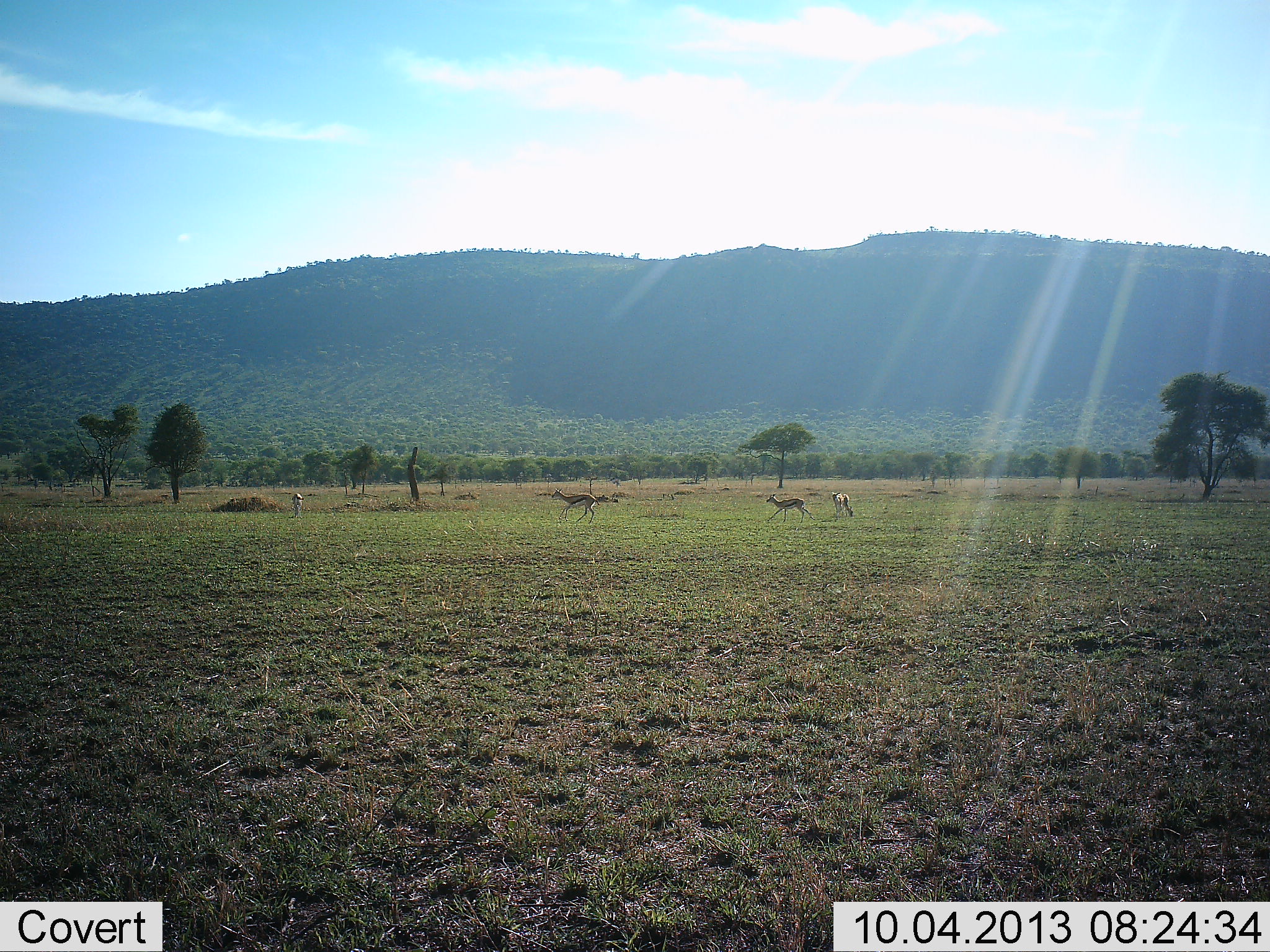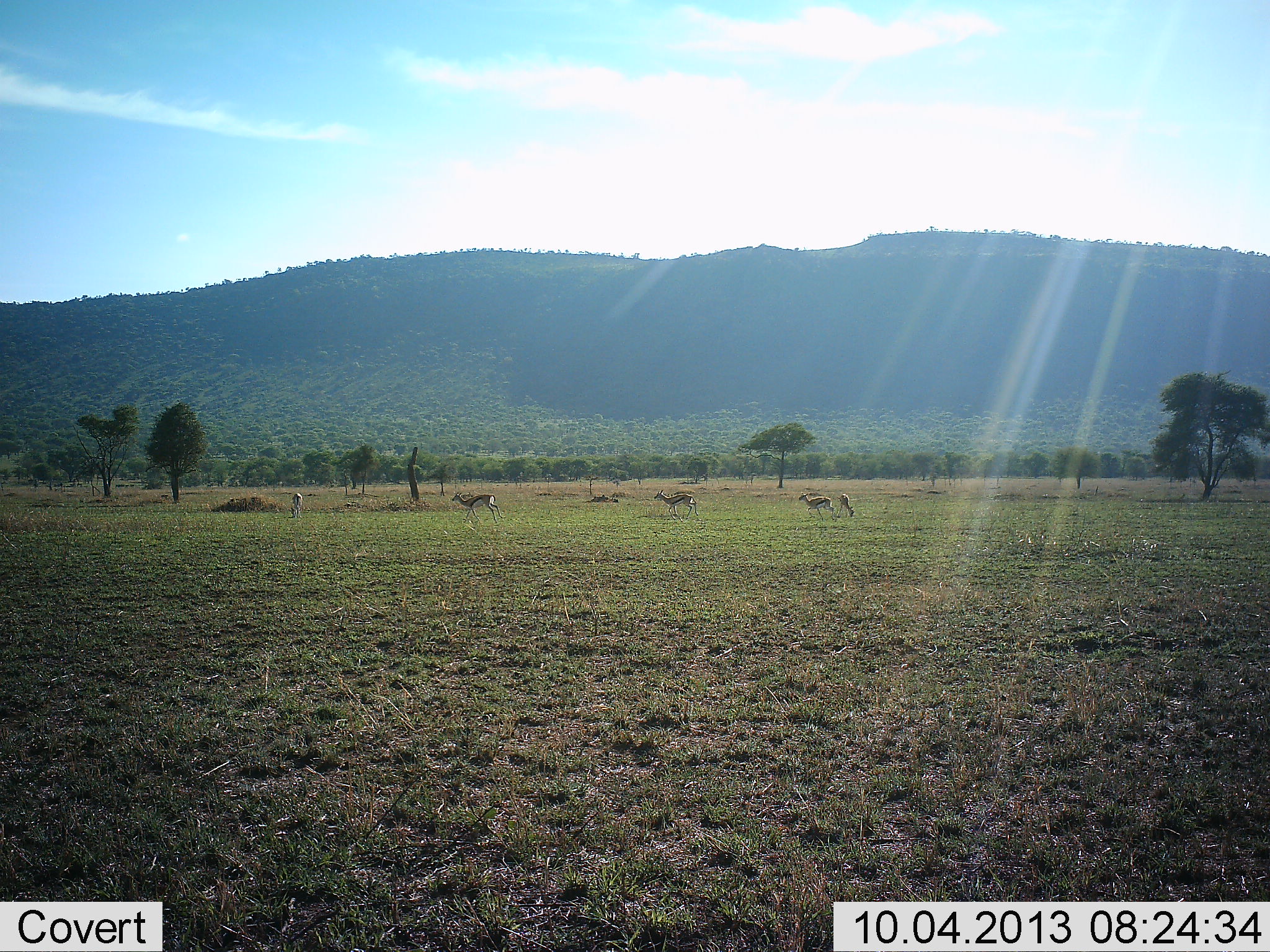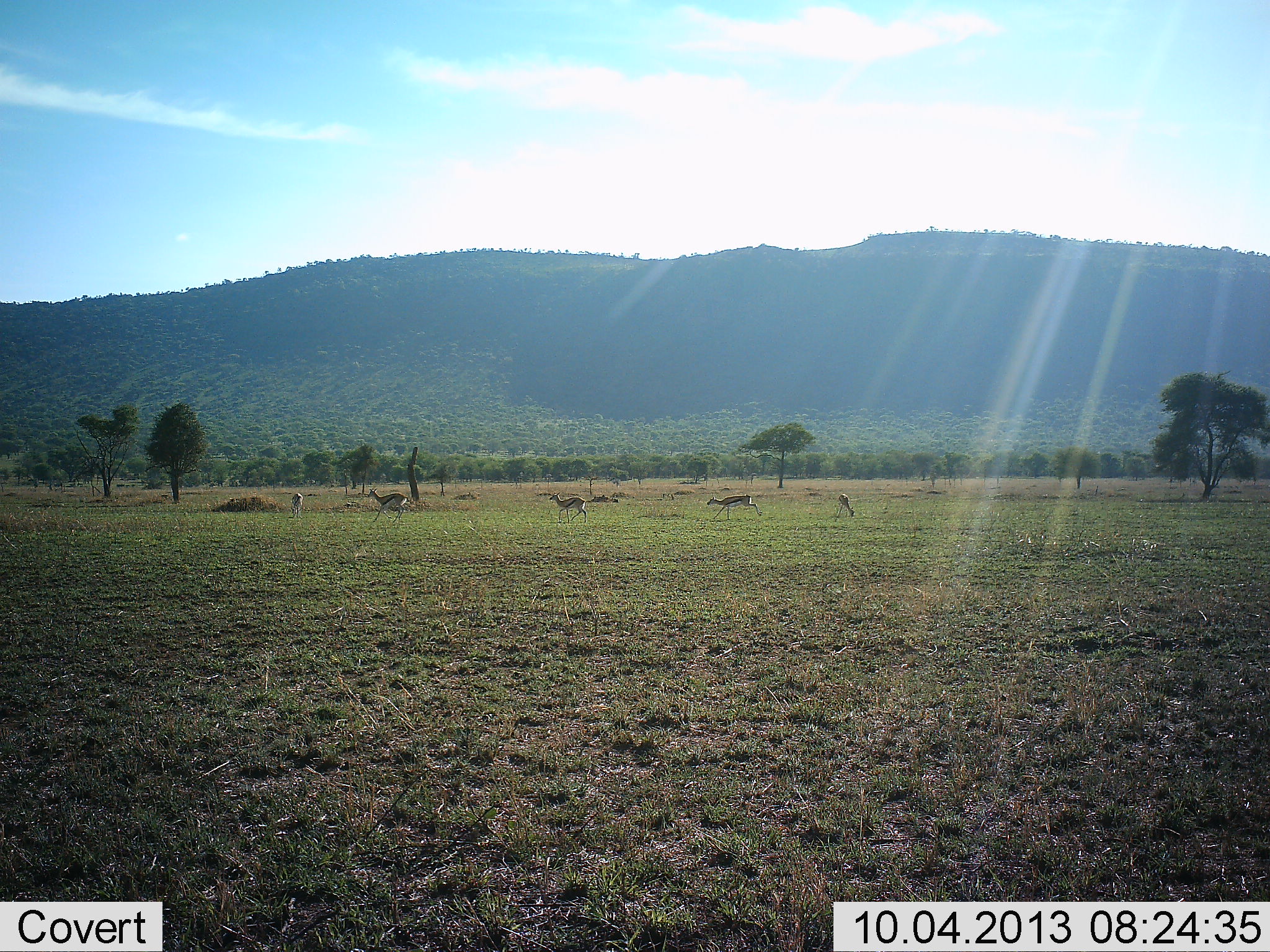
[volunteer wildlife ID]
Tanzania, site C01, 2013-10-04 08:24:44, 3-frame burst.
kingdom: Animalia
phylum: Chordata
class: Mammalia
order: Artiodactyla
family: Bovidae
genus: Eudorcas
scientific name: Eudorcas thomsonii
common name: thomson's gazelle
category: gazellethomsons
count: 5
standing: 53%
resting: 0%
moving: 88%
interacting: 0%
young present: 0%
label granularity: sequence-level